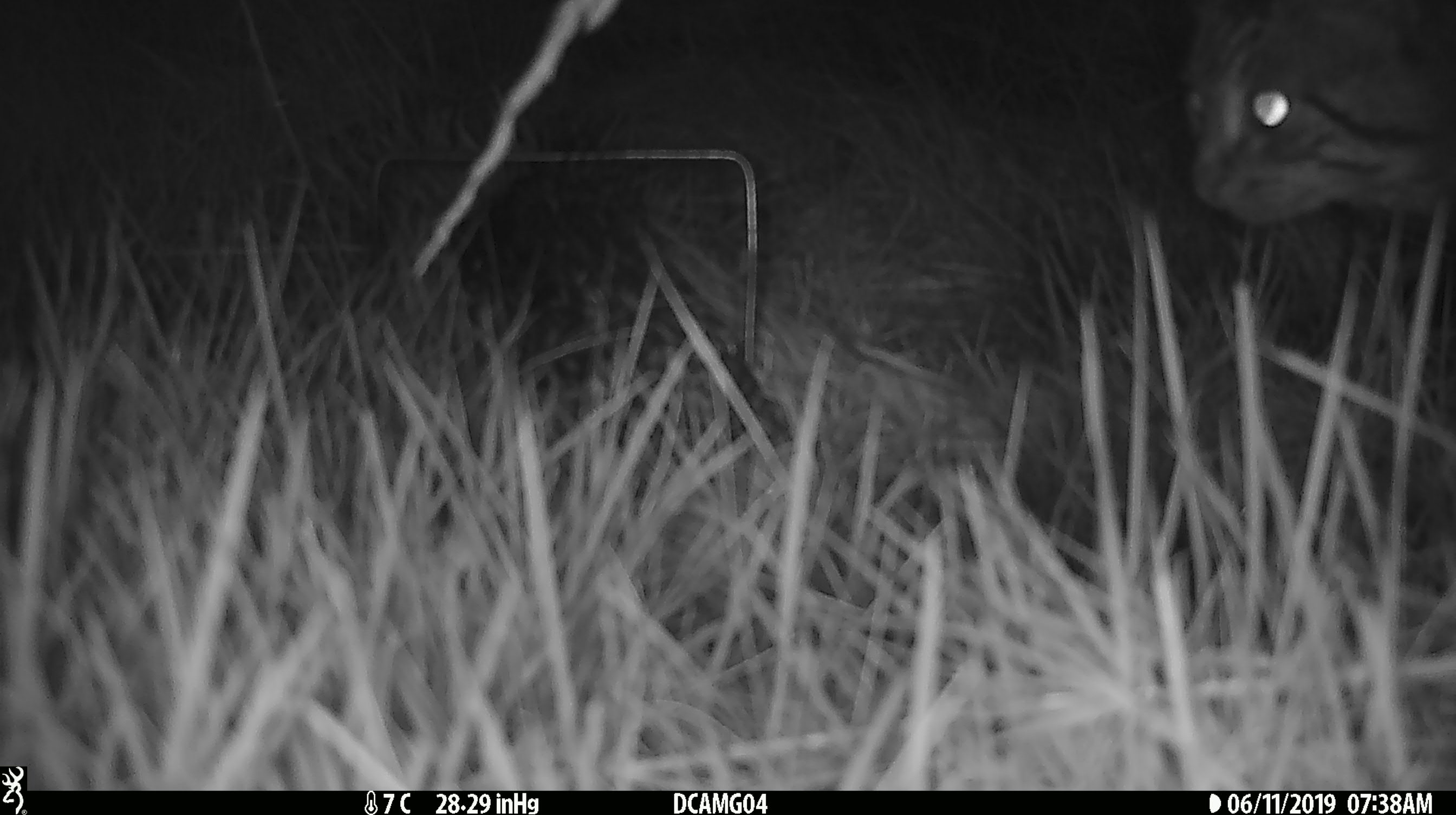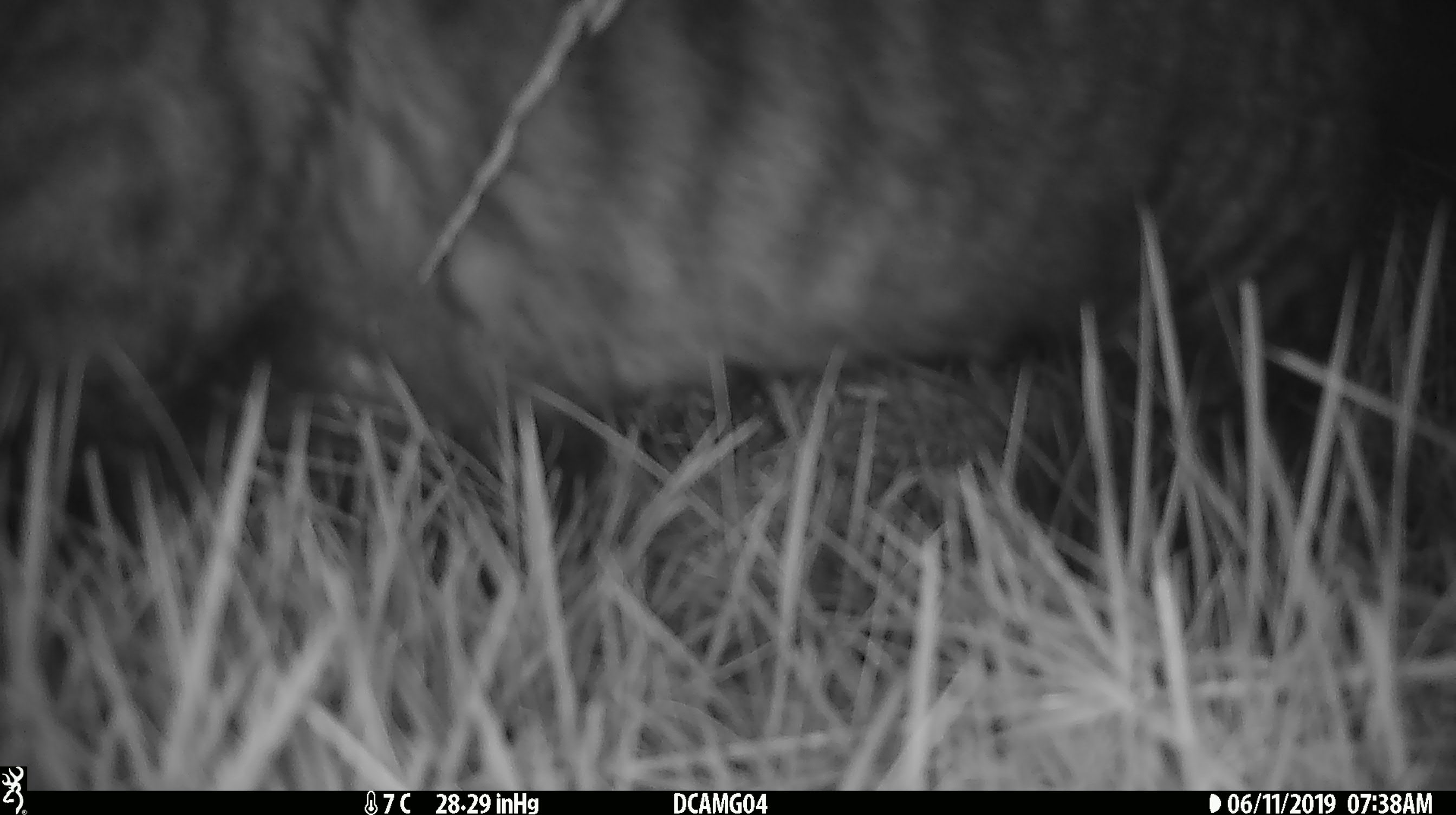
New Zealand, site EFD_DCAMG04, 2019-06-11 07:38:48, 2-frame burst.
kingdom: Animalia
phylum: Chordata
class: Mammalia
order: Carnivora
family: Felidae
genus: Felis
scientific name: Felis catus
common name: domestic cat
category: cat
Cat (domestic cat) (Felis catus).